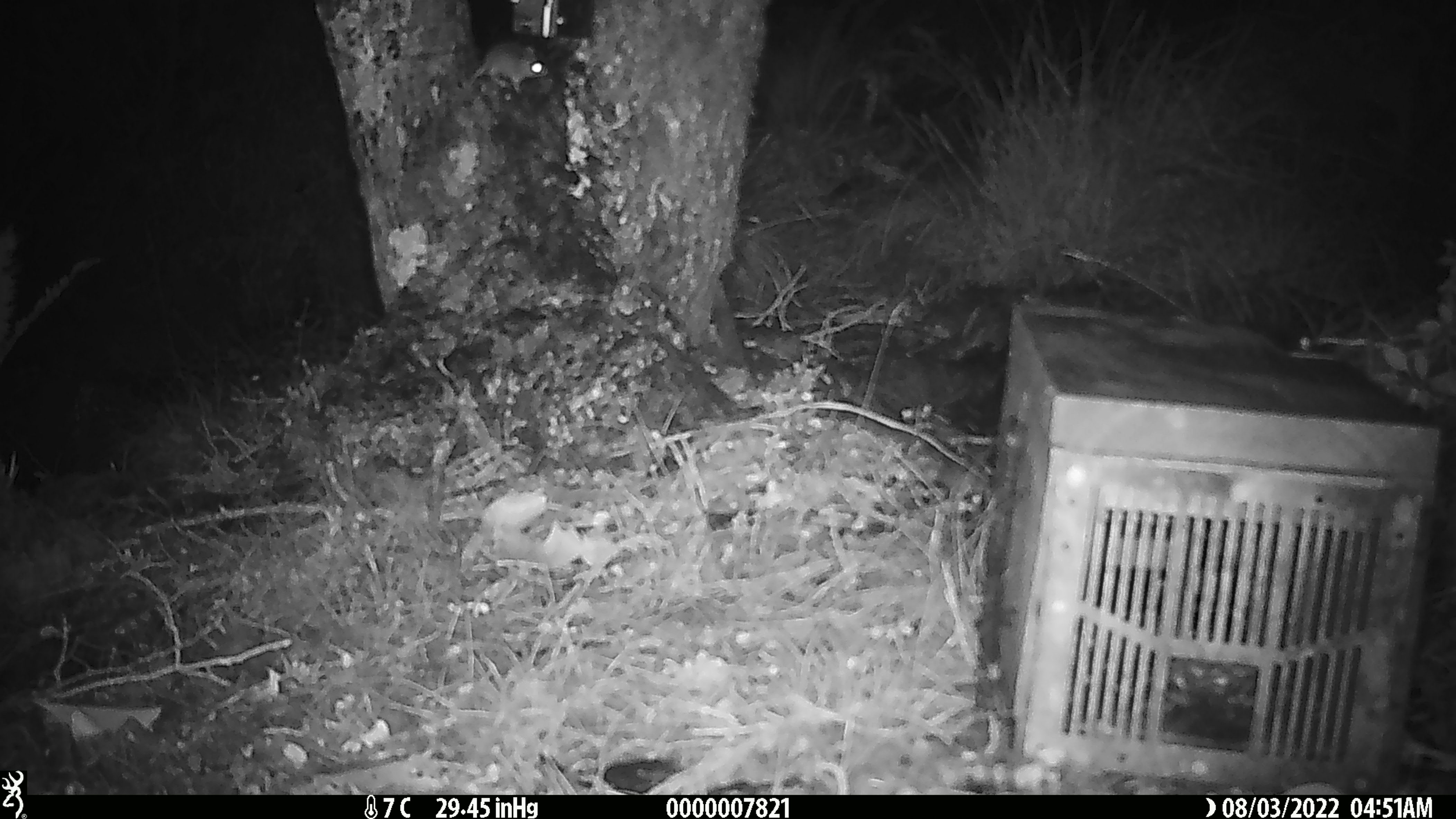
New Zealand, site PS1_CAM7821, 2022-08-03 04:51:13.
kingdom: Animalia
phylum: Chordata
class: Mammalia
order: Rodentia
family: Muridae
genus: Mus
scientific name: Mus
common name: mouse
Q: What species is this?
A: Mouse (Mus).